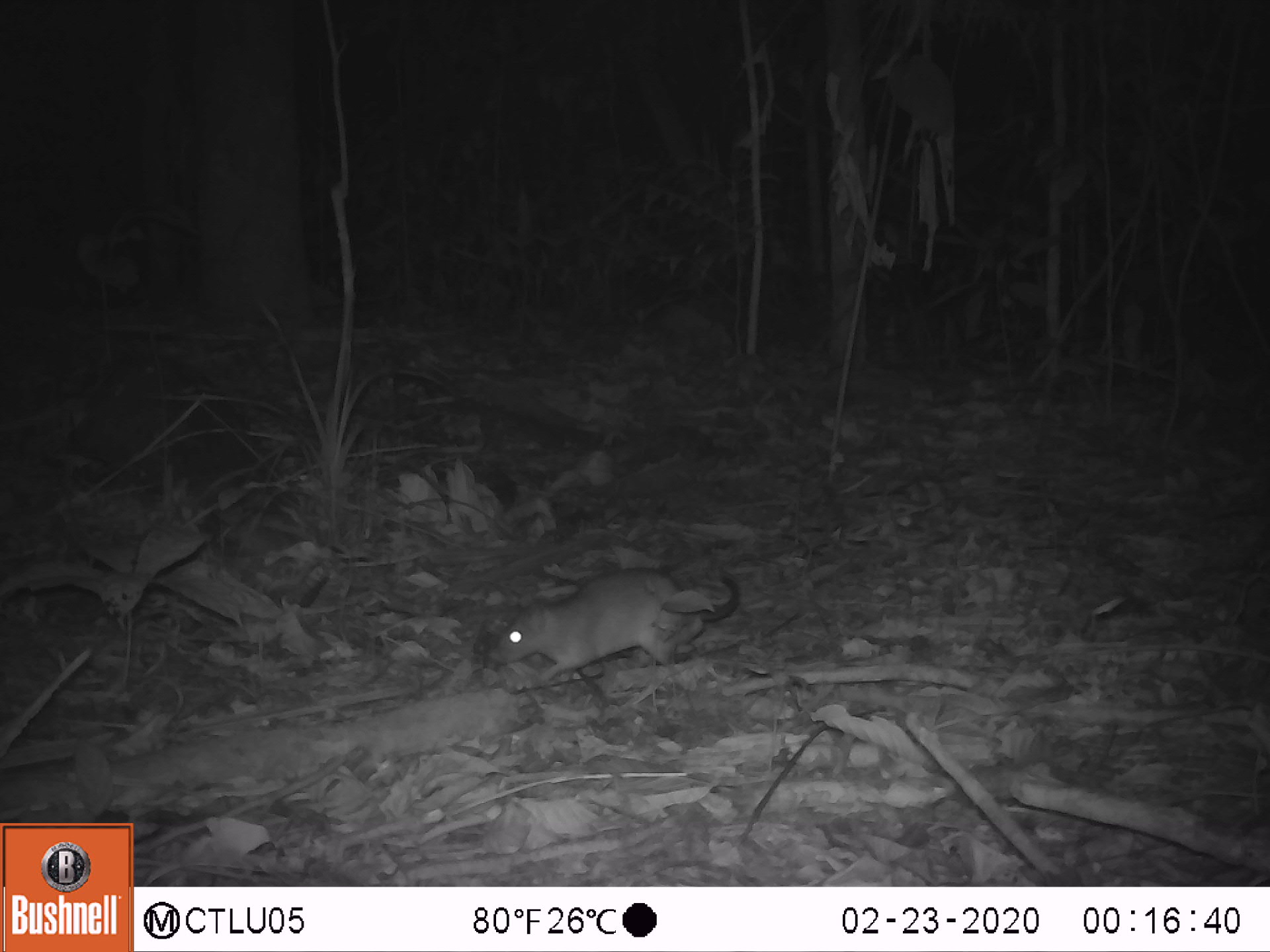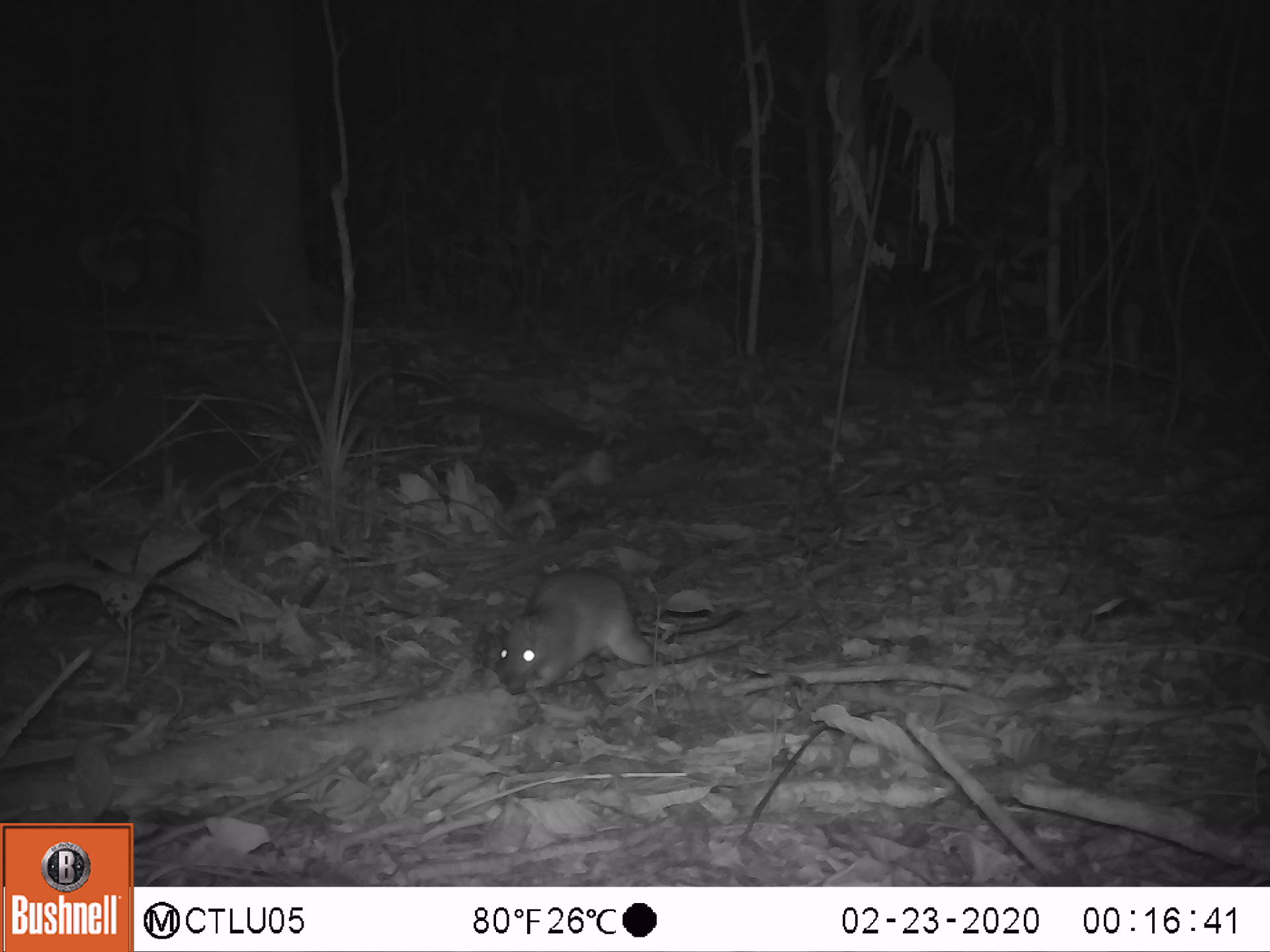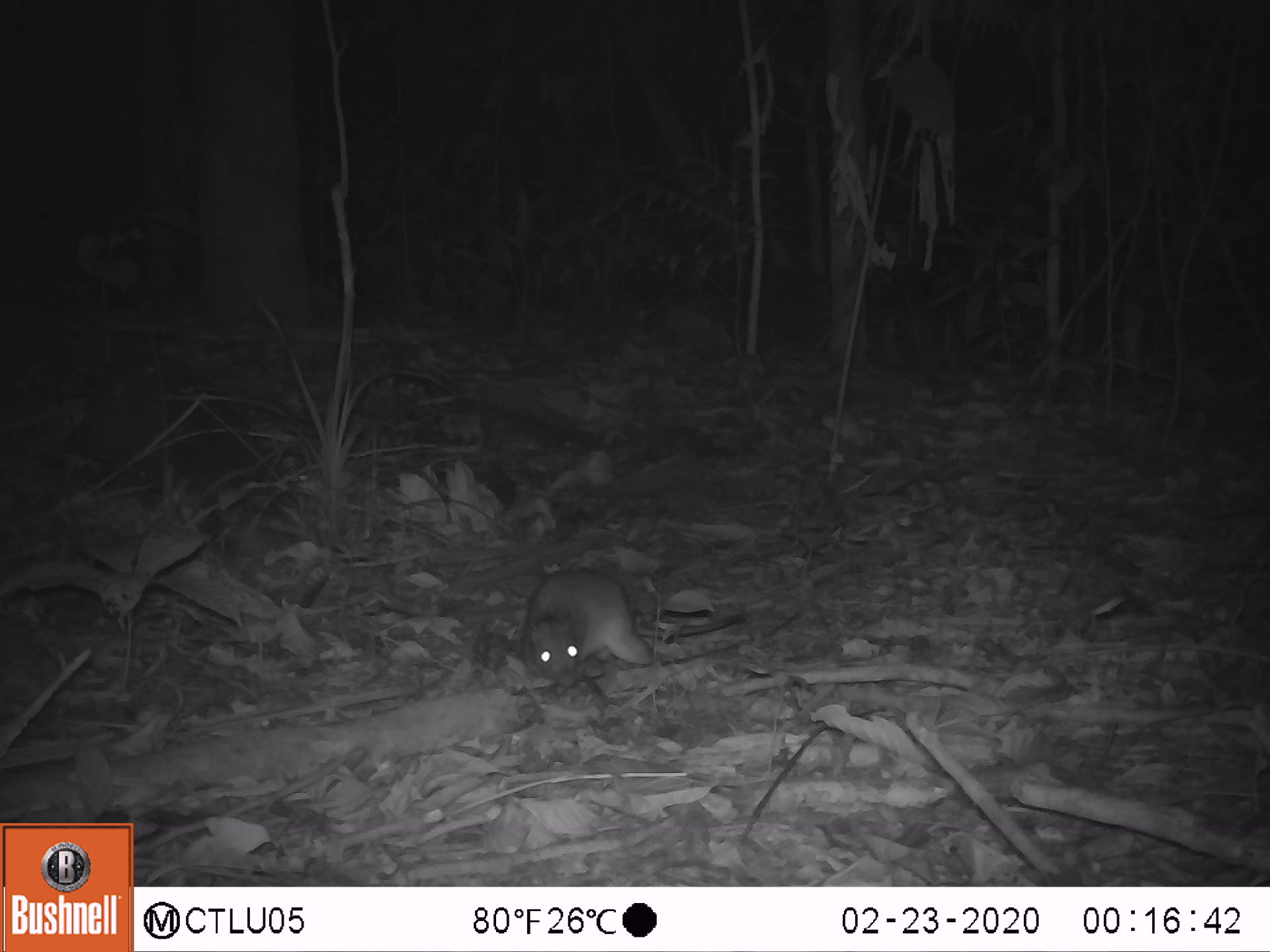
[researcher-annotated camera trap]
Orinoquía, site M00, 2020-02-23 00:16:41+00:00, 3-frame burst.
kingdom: Animalia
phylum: Chordata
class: Mammalia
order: Rodentia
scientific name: Rodentia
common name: rodent